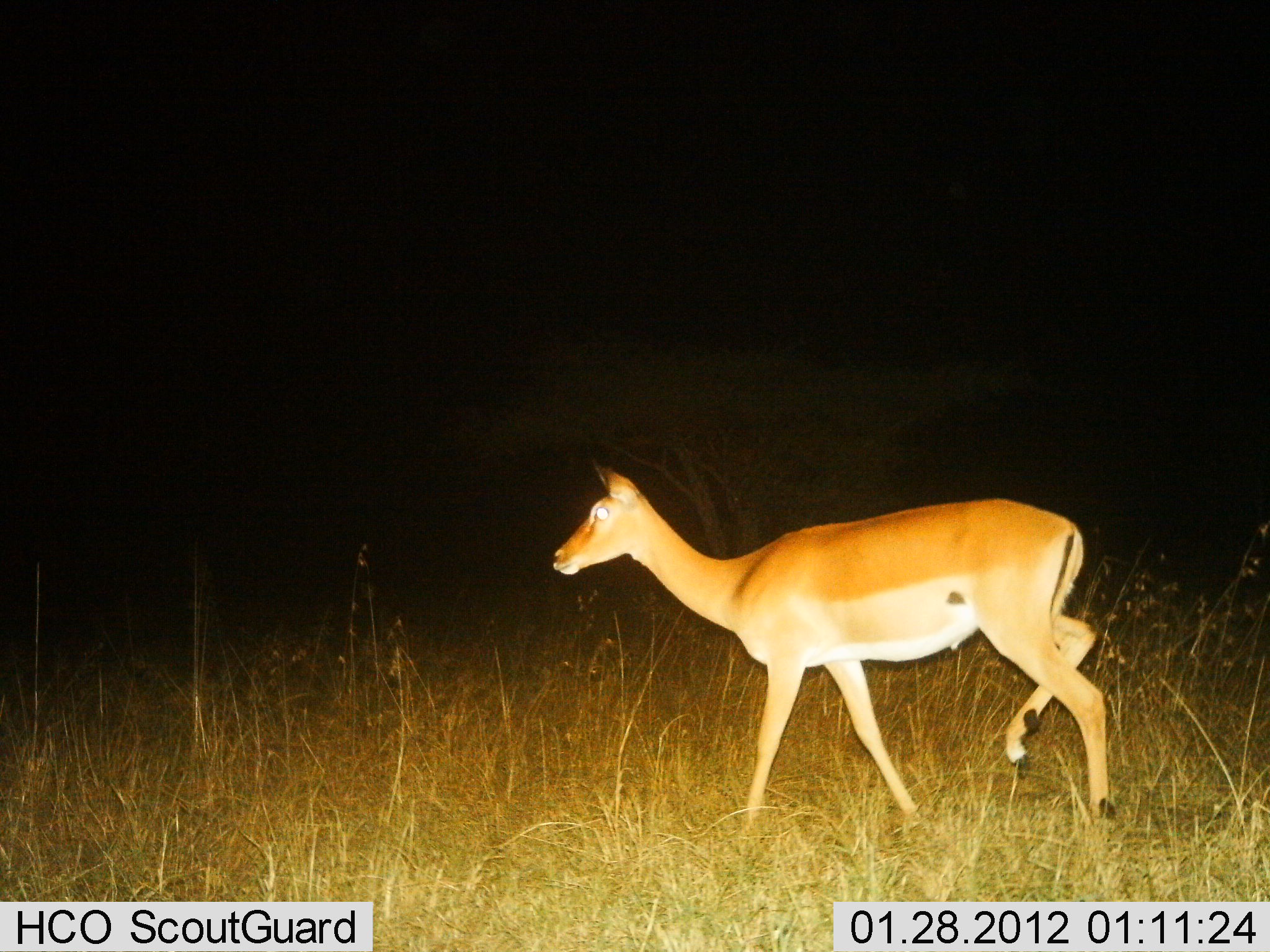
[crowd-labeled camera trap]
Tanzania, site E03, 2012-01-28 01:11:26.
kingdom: Animalia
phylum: Chordata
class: Mammalia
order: Artiodactyla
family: Bovidae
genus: Aepyceros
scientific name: Aepyceros melampus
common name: impala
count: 1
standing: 12%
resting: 0%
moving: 88%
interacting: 0%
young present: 0%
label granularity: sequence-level